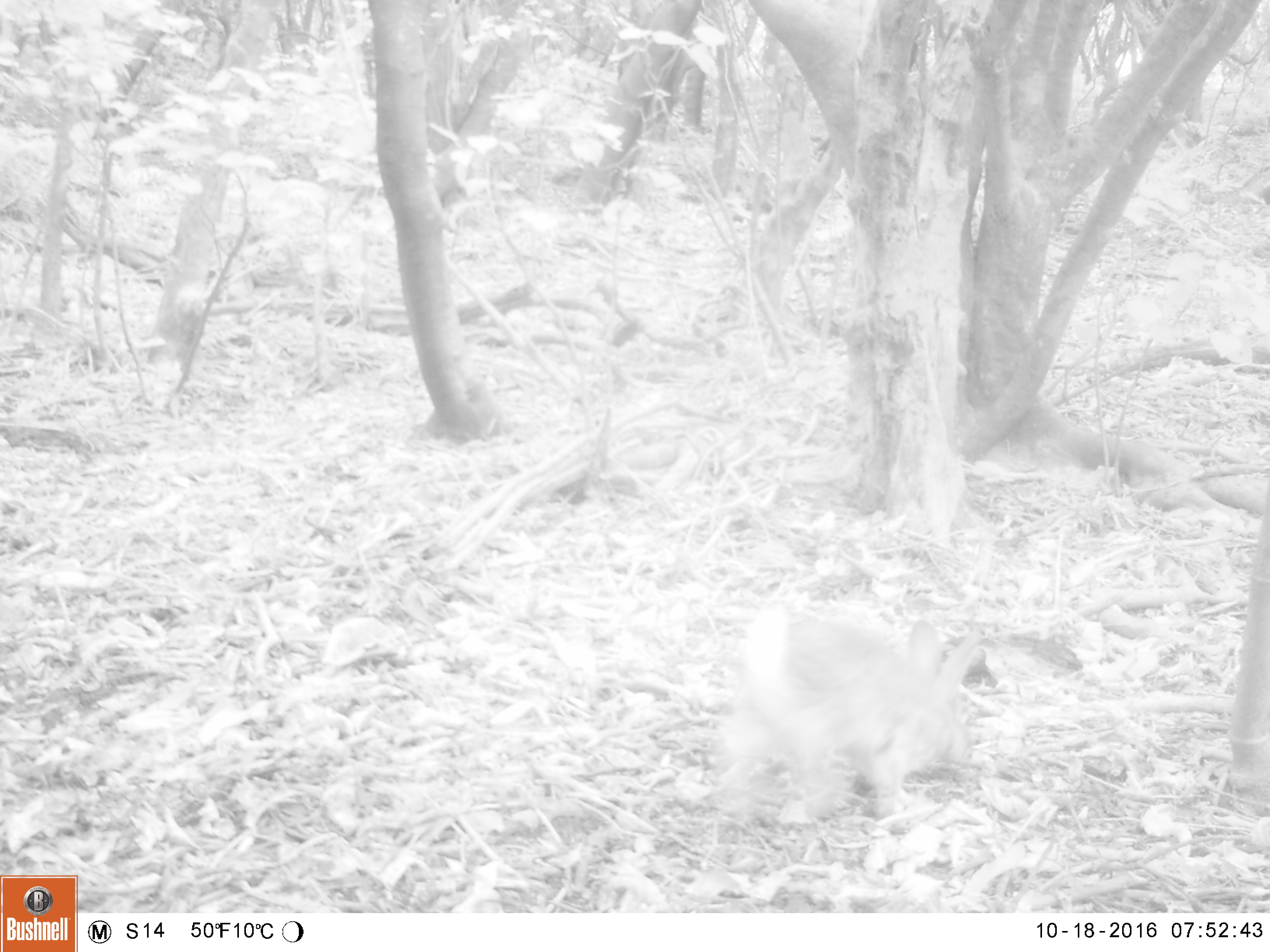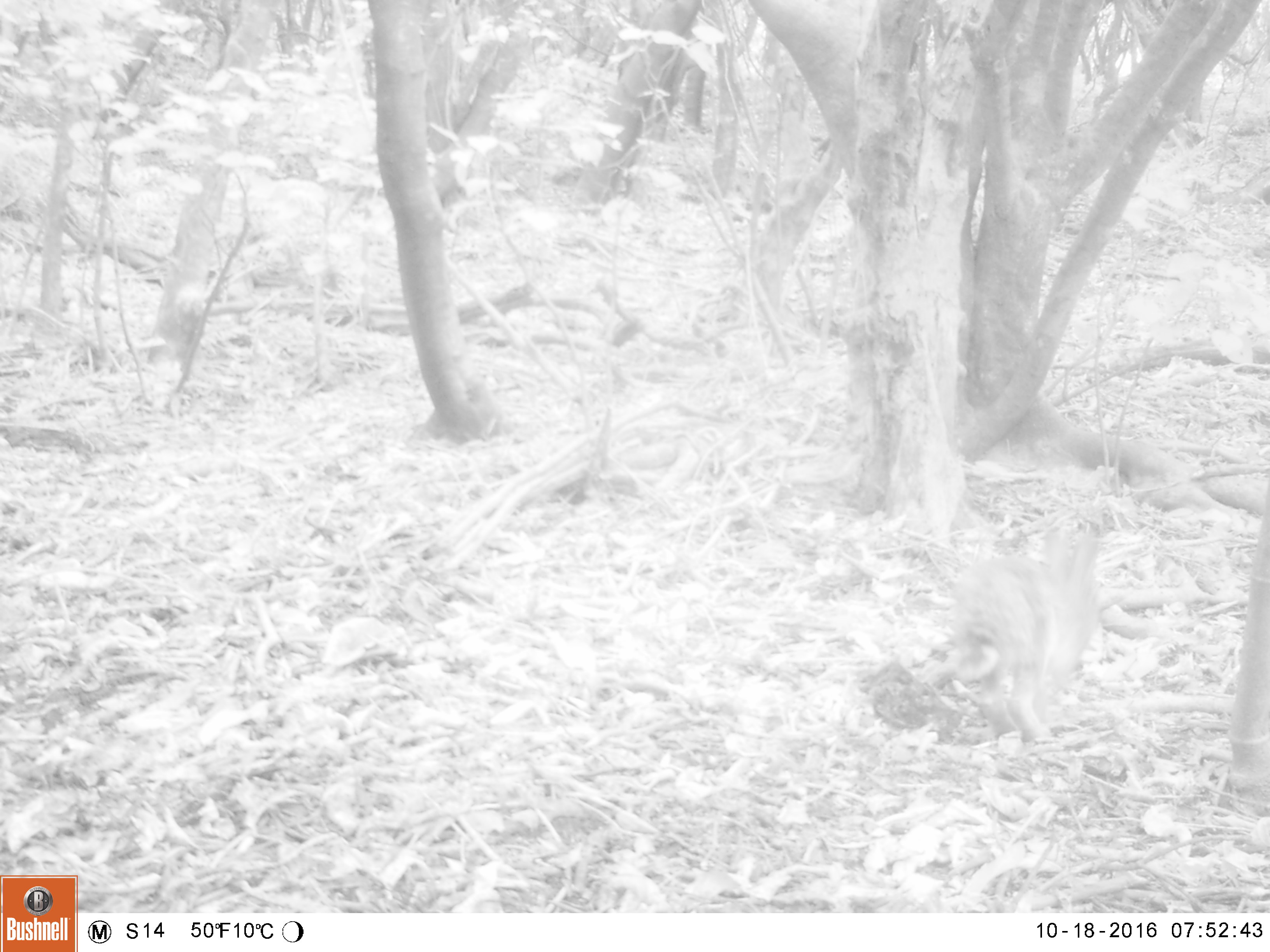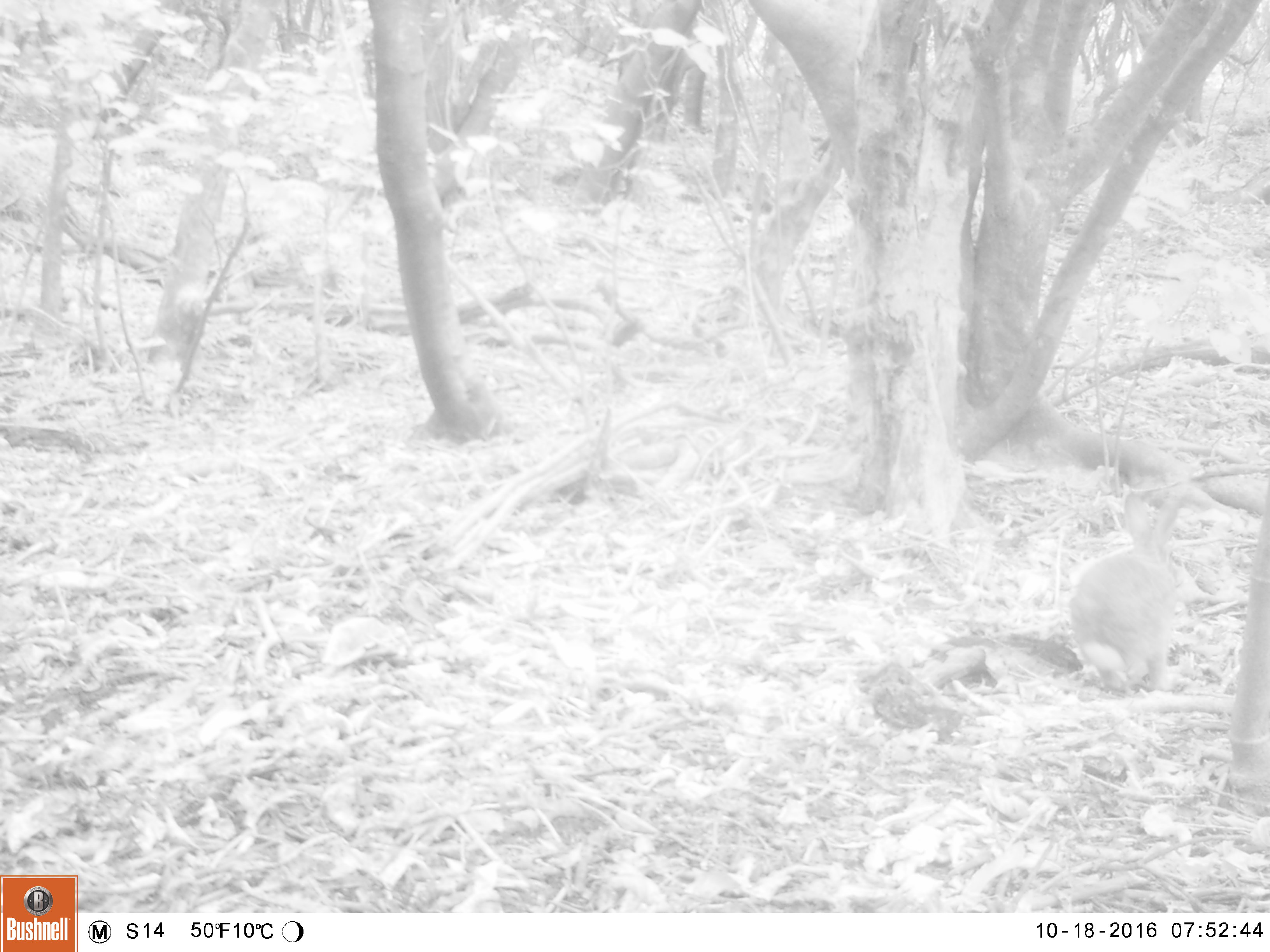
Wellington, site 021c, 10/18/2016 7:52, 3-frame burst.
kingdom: Animalia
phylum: Chordata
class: Mammalia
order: Lagomorpha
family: Leporidae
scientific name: Leporidae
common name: rabbit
Rabbit (Leporidae).